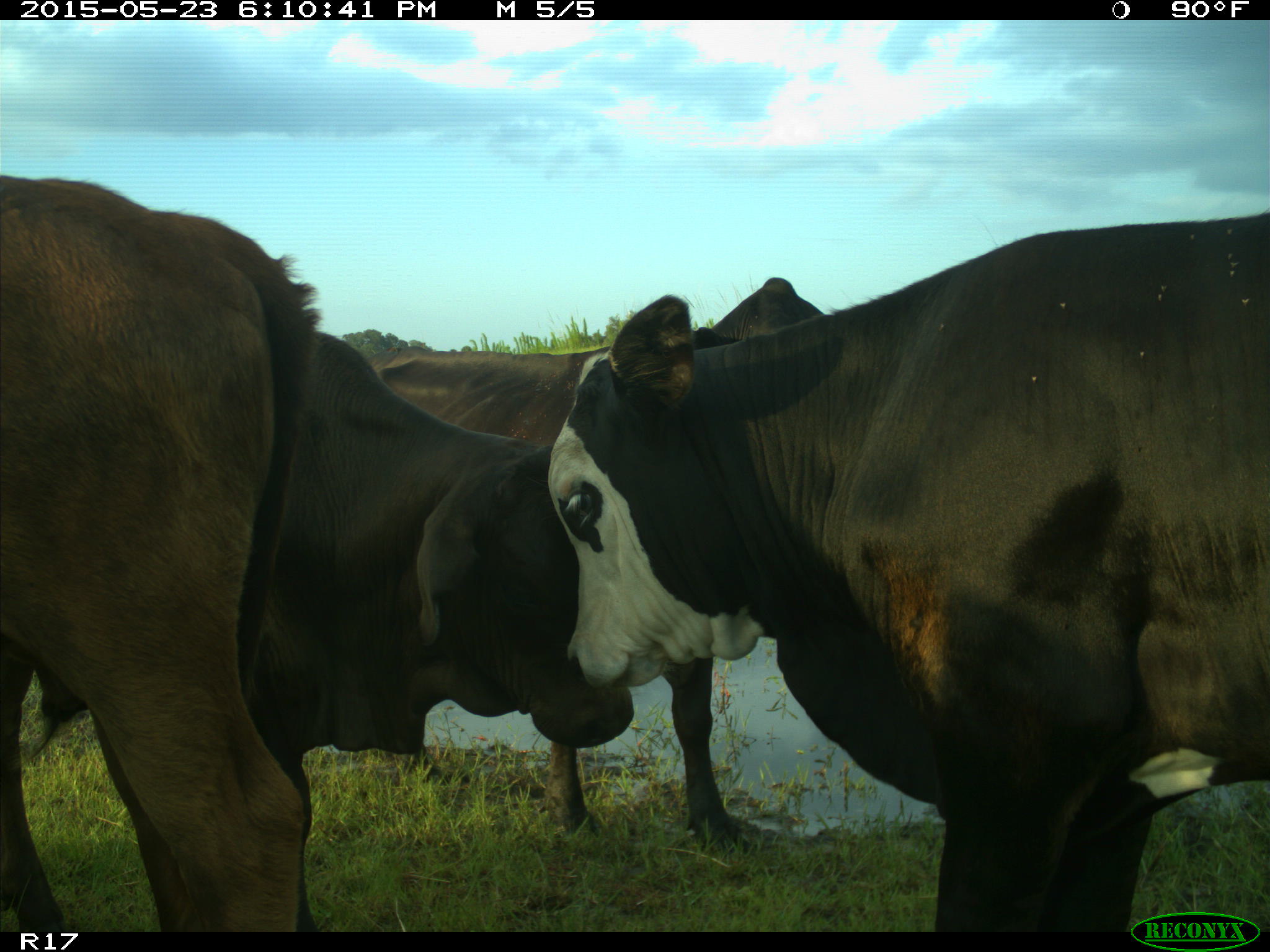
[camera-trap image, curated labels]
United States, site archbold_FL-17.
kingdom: Animalia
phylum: Chordata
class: Mammalia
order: Artiodactyla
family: Bovidae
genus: Bos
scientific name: Bos taurus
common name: domestic cow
Bos taurus (domestic cow).